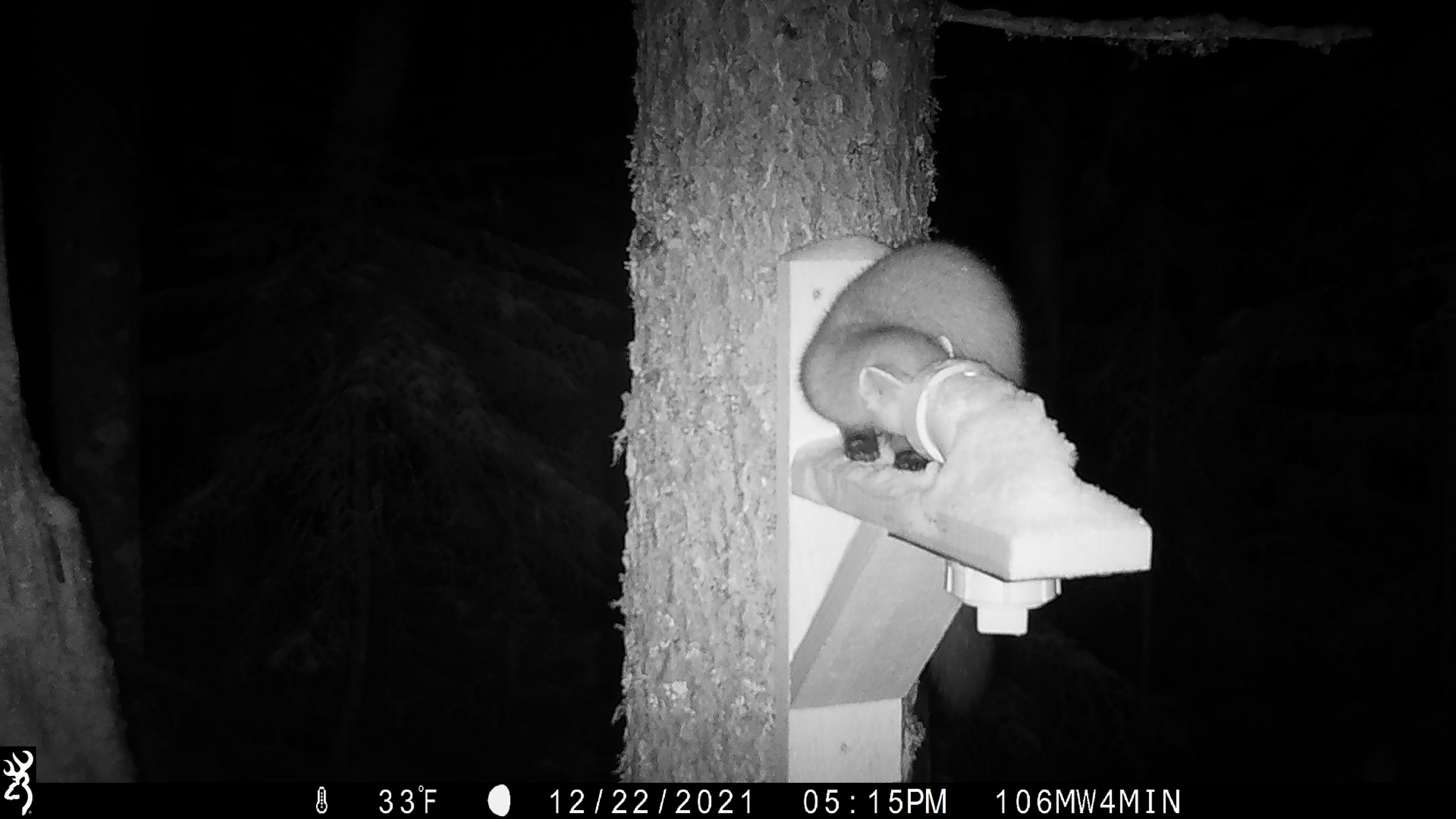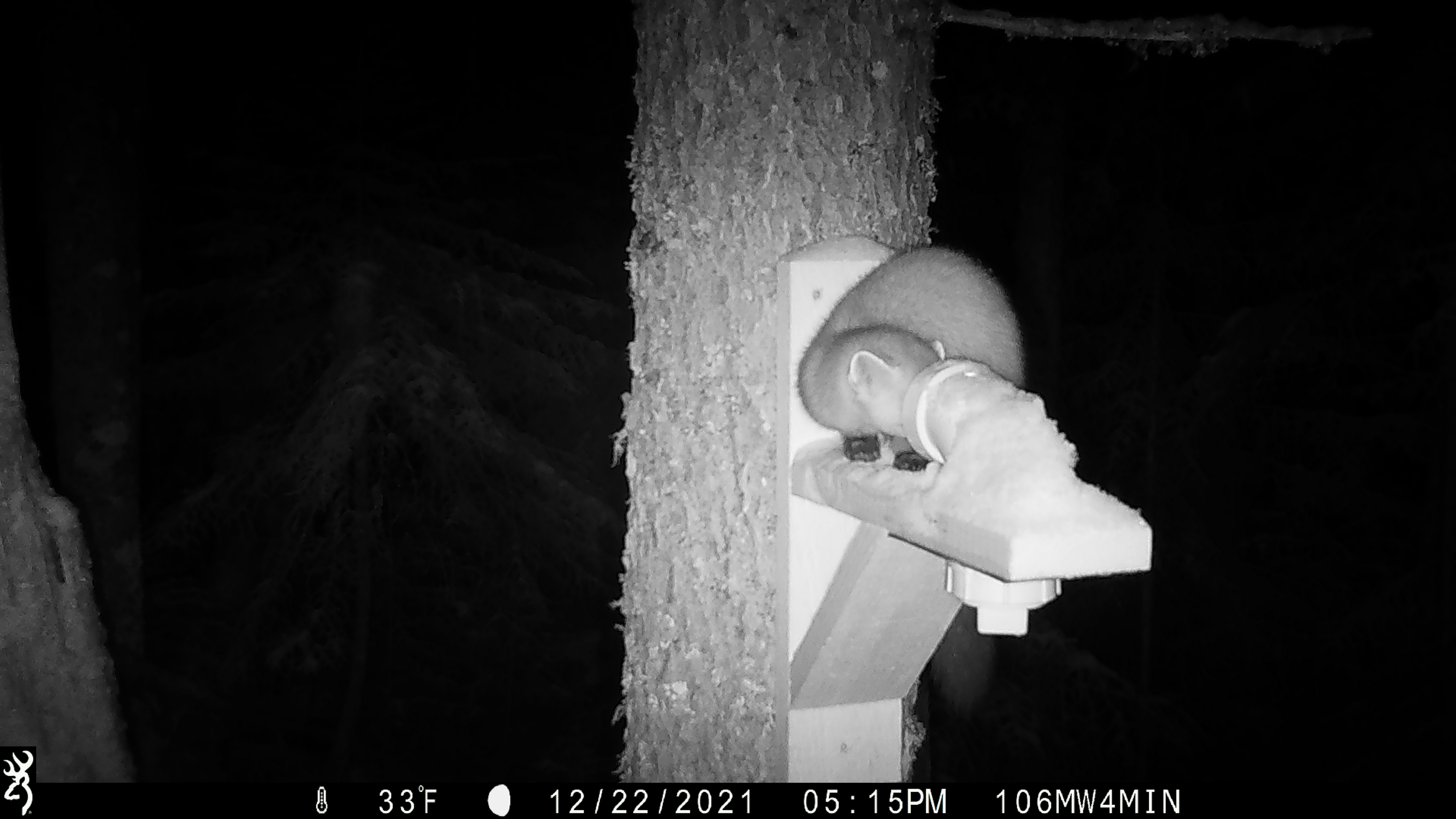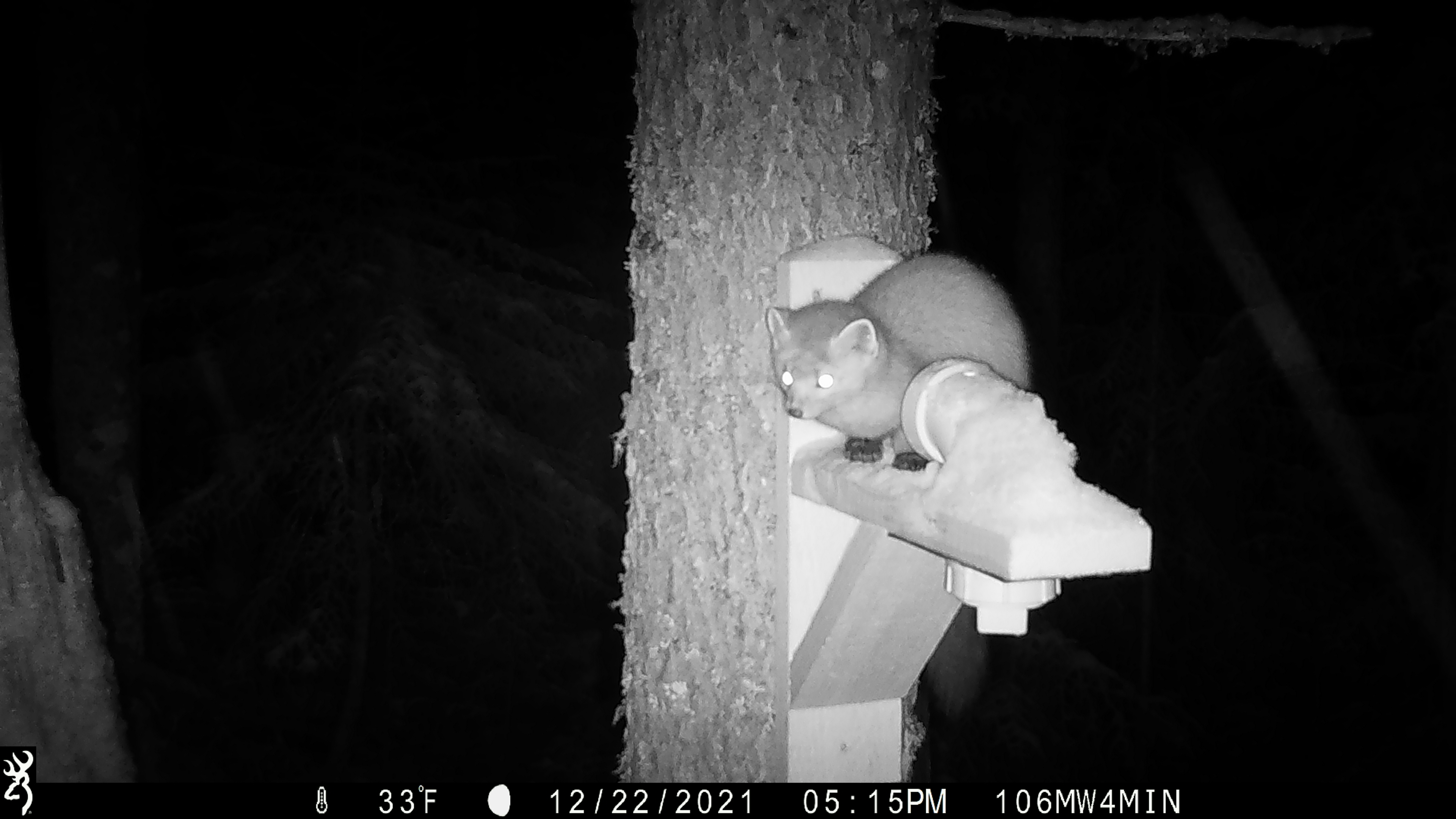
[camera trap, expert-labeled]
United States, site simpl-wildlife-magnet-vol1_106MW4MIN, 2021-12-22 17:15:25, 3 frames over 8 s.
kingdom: Animalia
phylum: Chordata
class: Mammalia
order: Carnivora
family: Mustelidae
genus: Martes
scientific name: Martes americana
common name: american marten